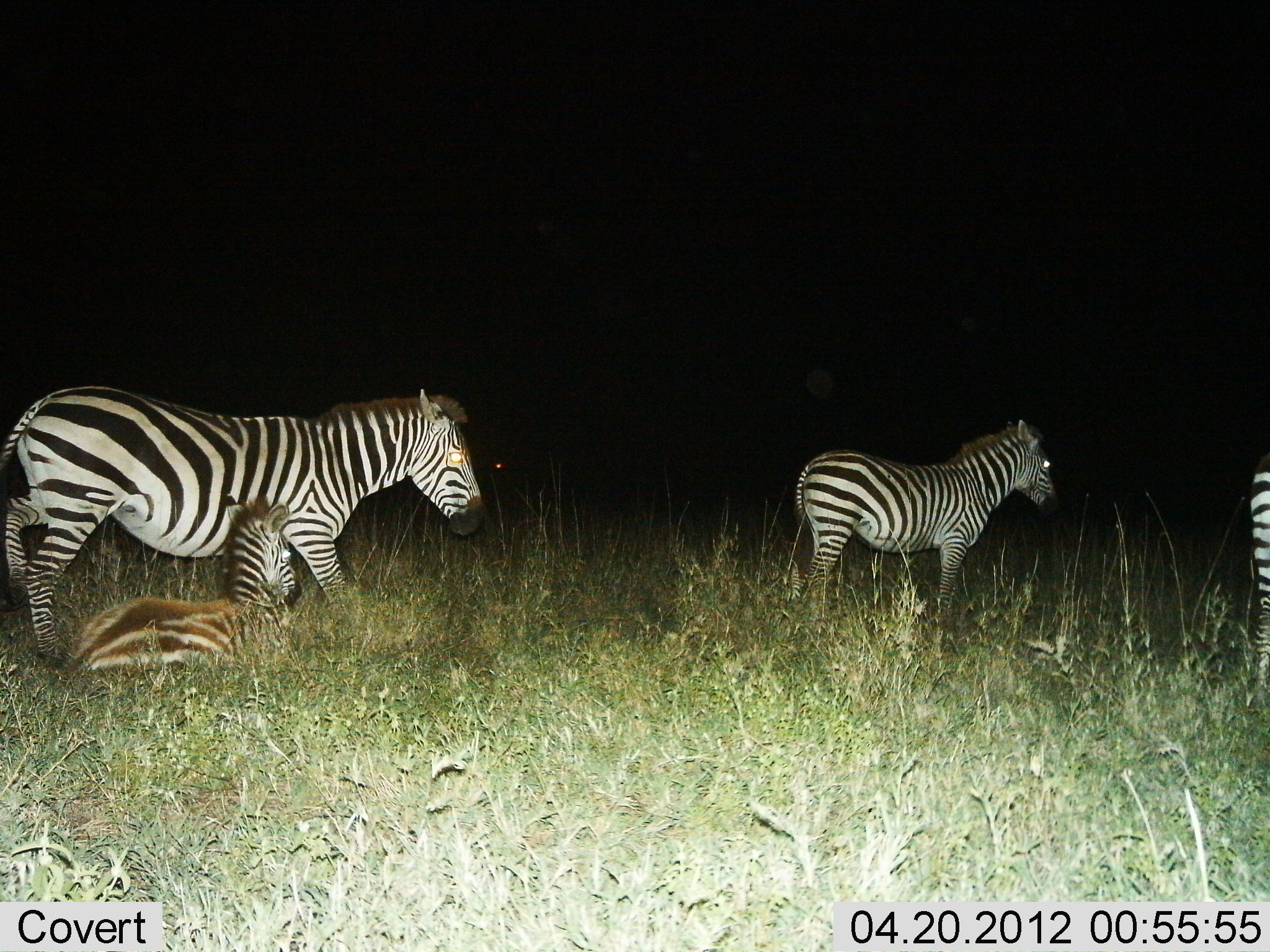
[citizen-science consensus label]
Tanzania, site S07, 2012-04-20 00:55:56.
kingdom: Animalia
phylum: Chordata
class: Mammalia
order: Perissodactyla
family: Equidae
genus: Equus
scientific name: Equus quagga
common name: plains zebra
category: zebra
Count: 4.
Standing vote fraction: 83%.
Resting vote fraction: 83%.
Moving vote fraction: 26%.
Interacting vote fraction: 0%.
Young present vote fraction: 78%.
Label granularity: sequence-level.